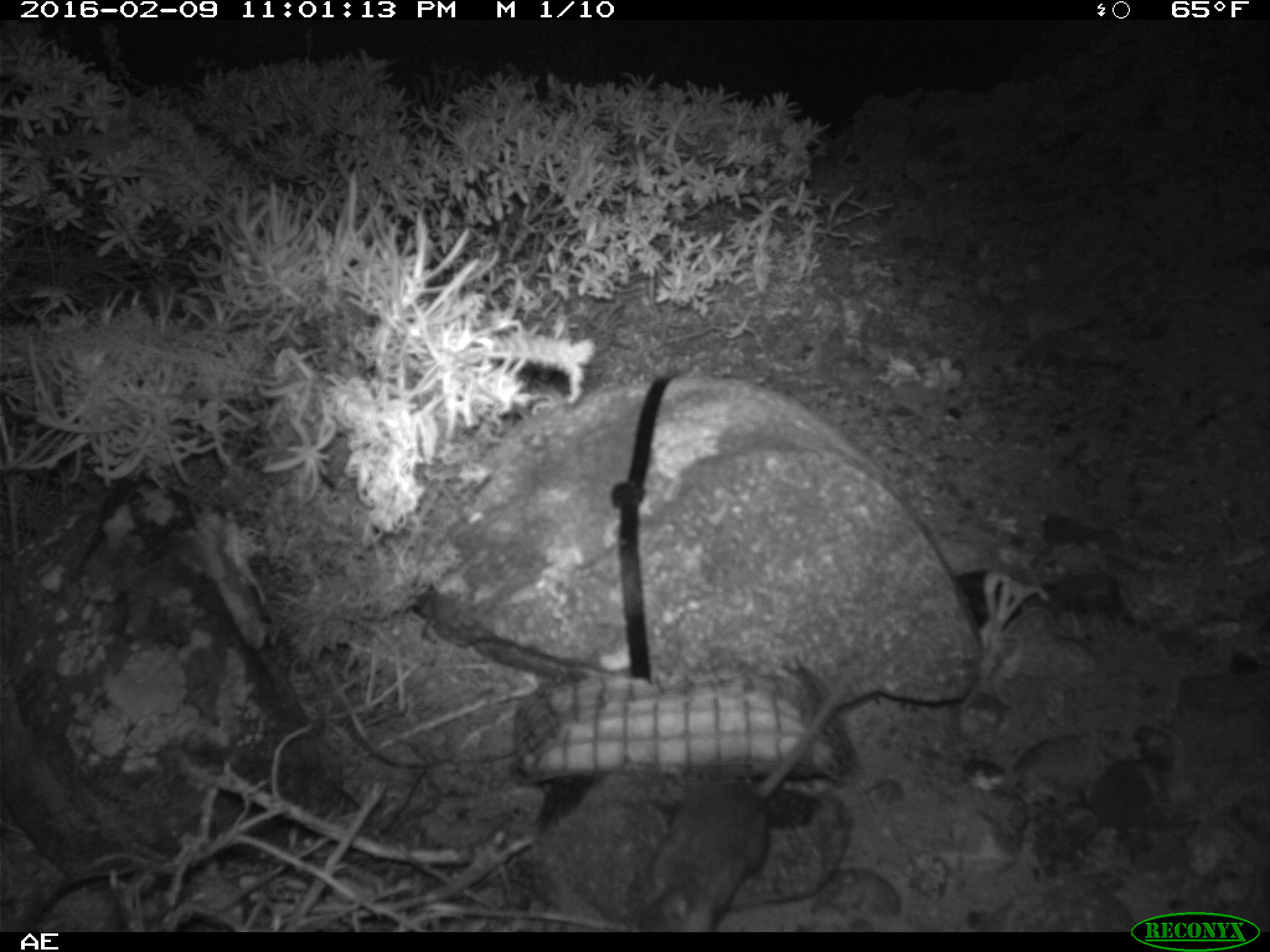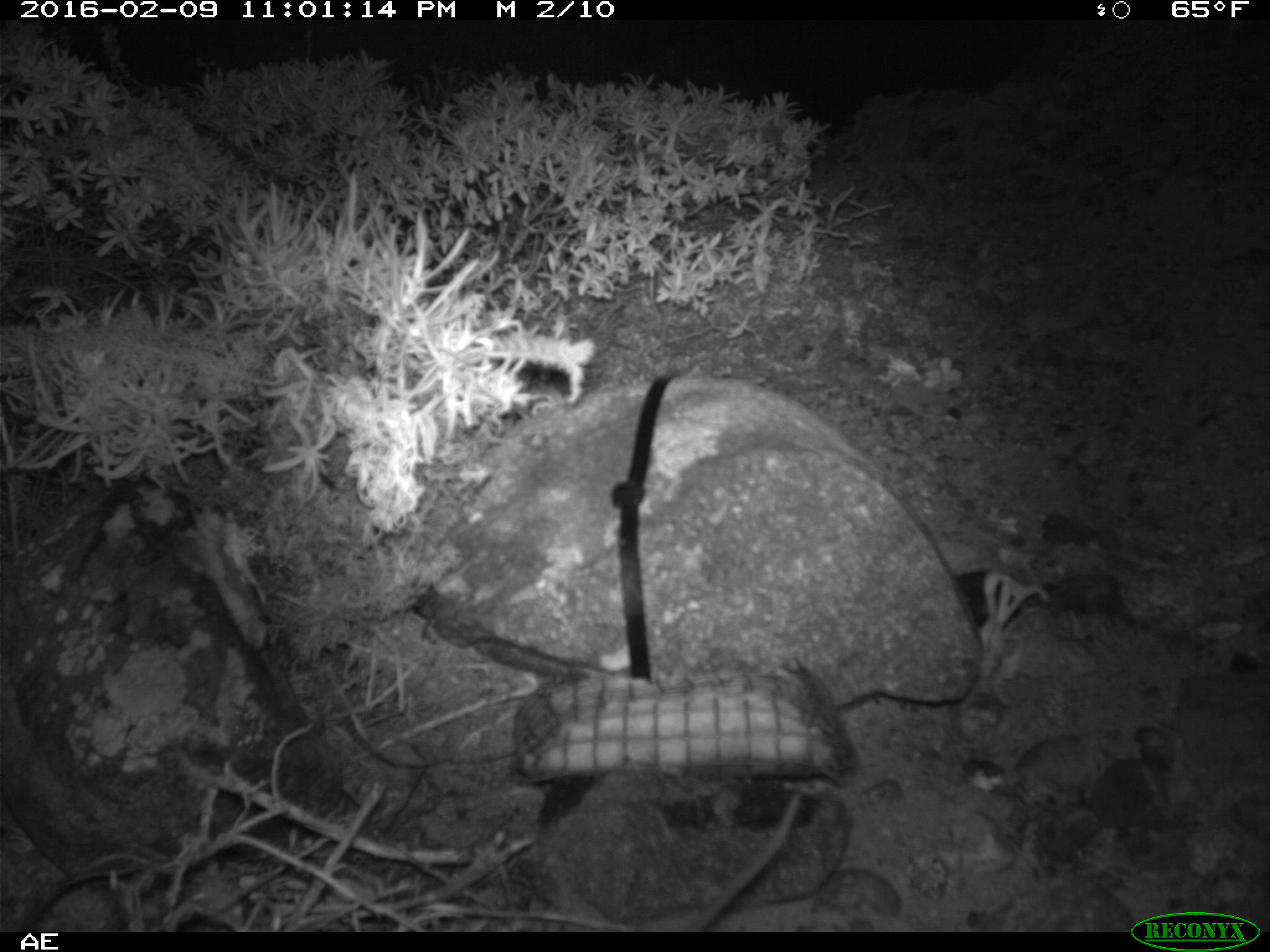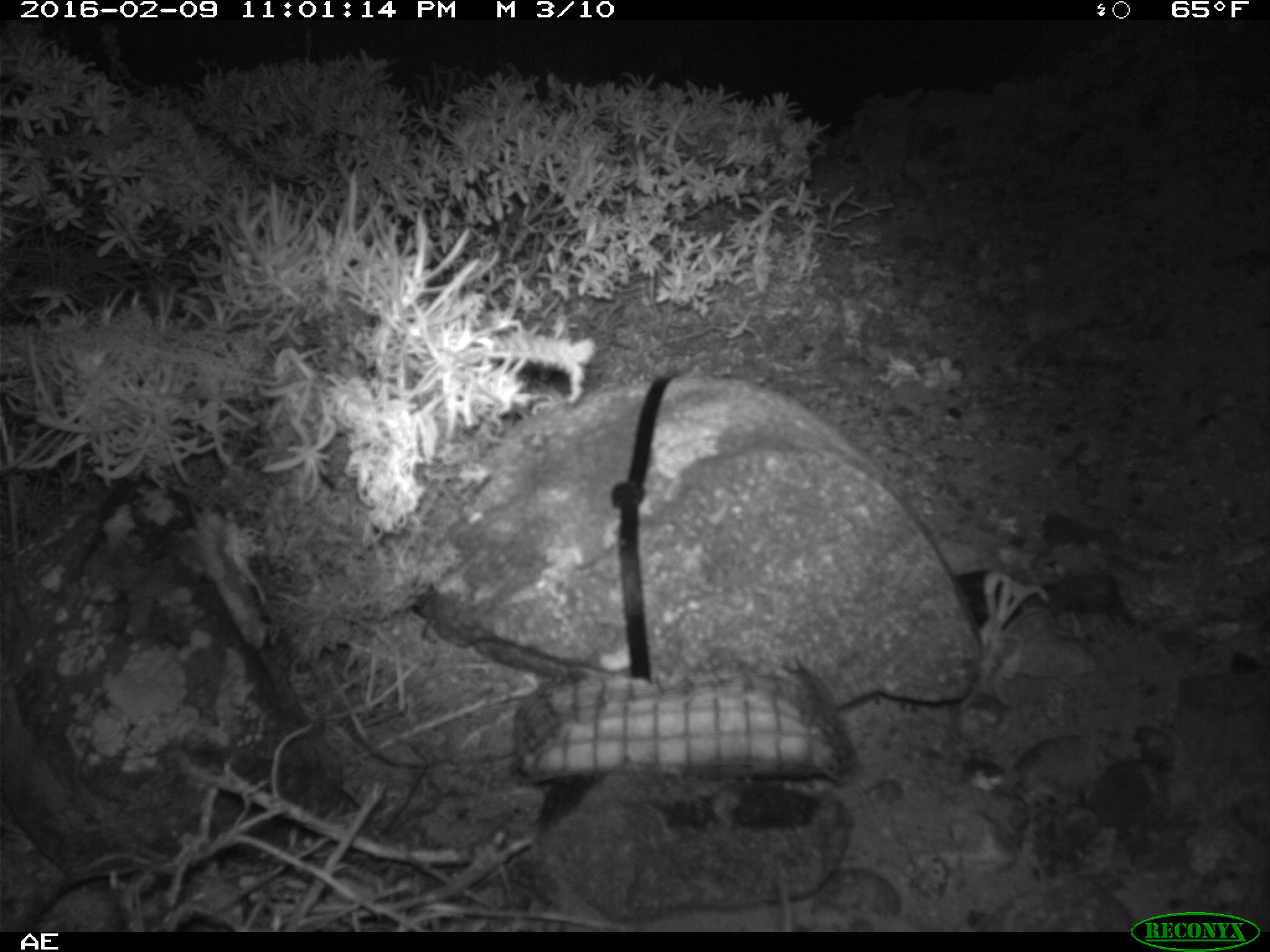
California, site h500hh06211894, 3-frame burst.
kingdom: Animalia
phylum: Chordata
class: Mammalia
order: Rodentia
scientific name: Rodentia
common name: rodent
Rodent (Rodentia).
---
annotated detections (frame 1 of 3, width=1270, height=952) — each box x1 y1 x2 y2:
rodent: 619 677 849 933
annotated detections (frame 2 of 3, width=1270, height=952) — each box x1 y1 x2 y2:
rodent: 642 791 799 932